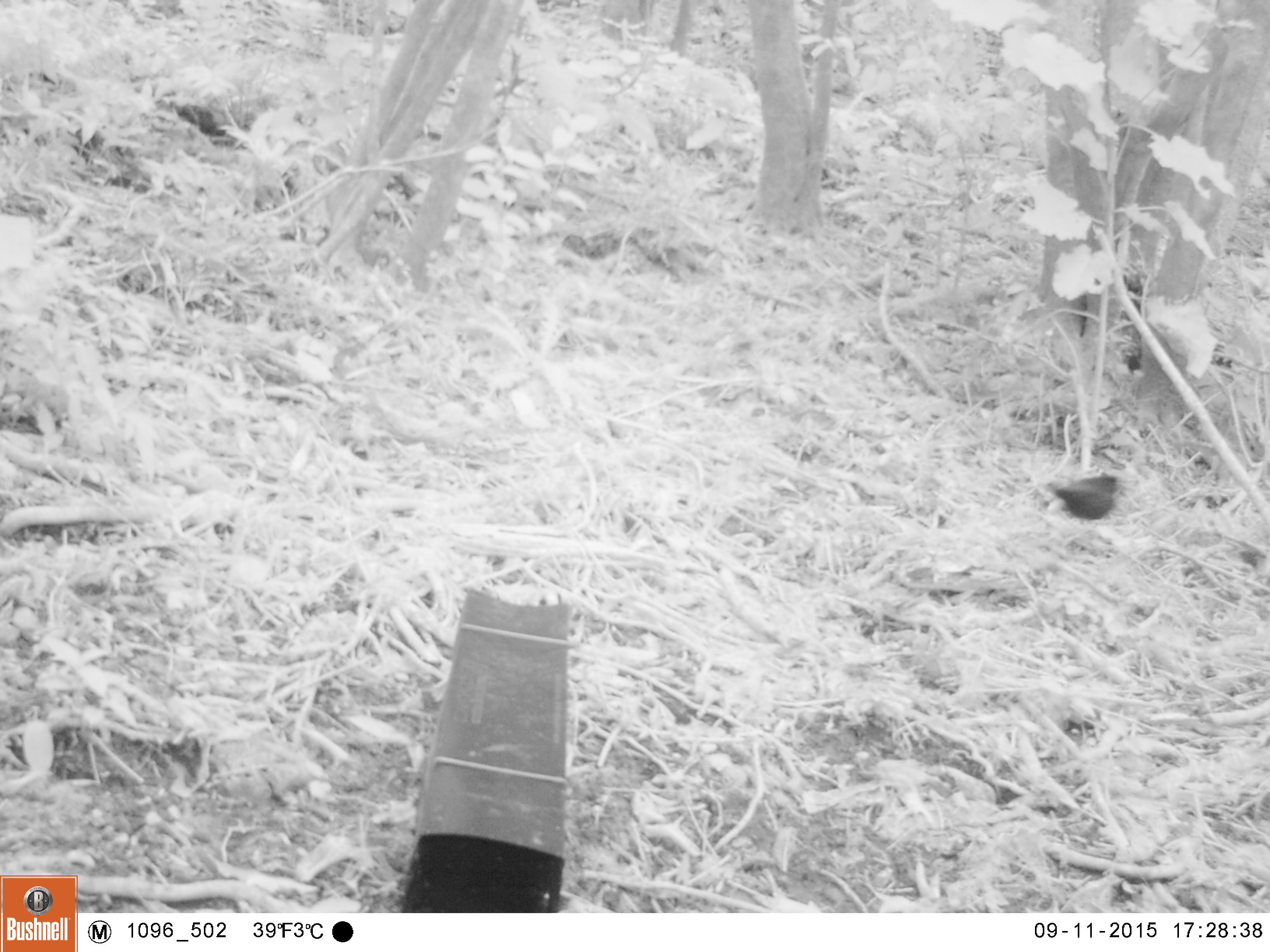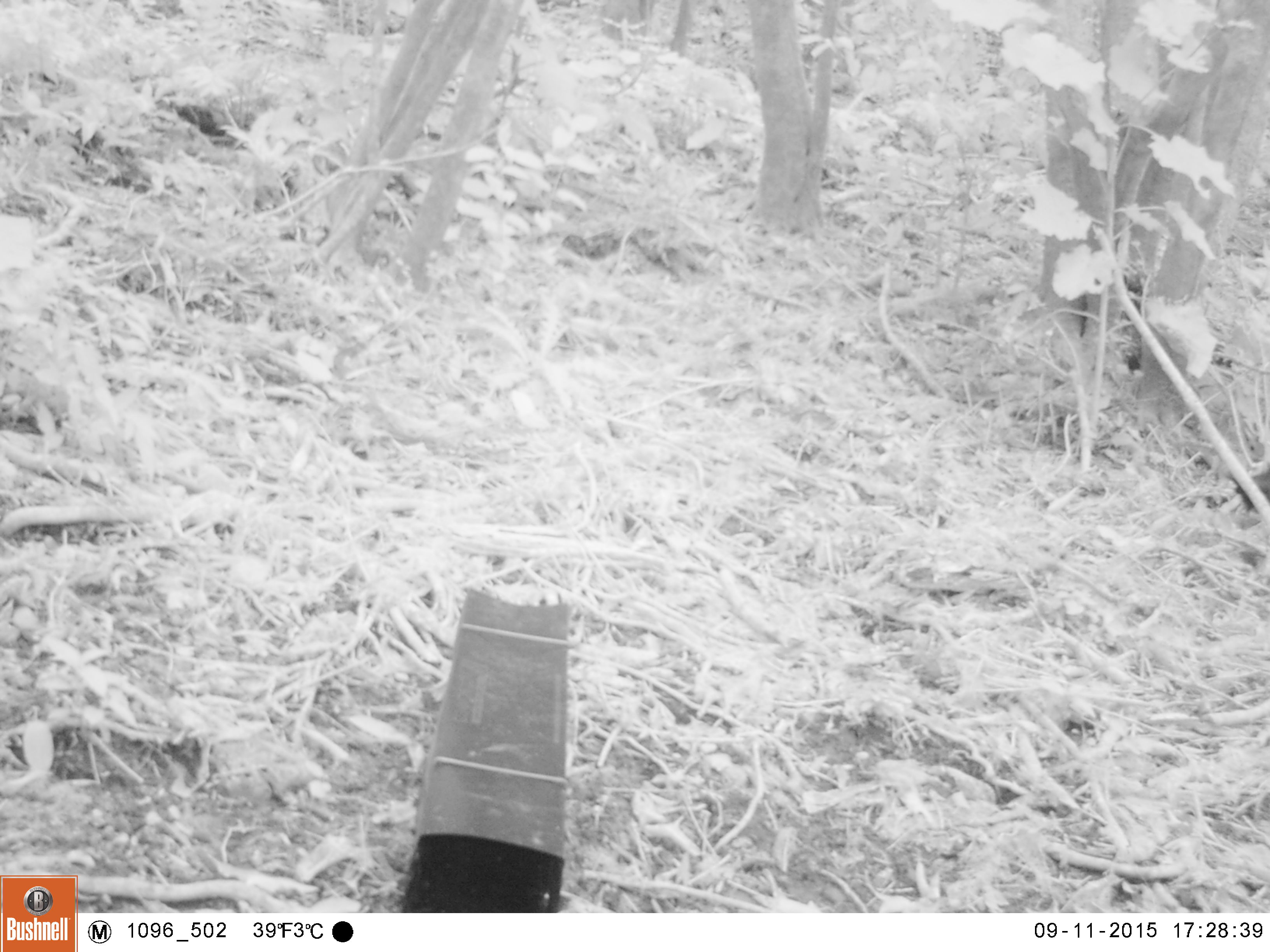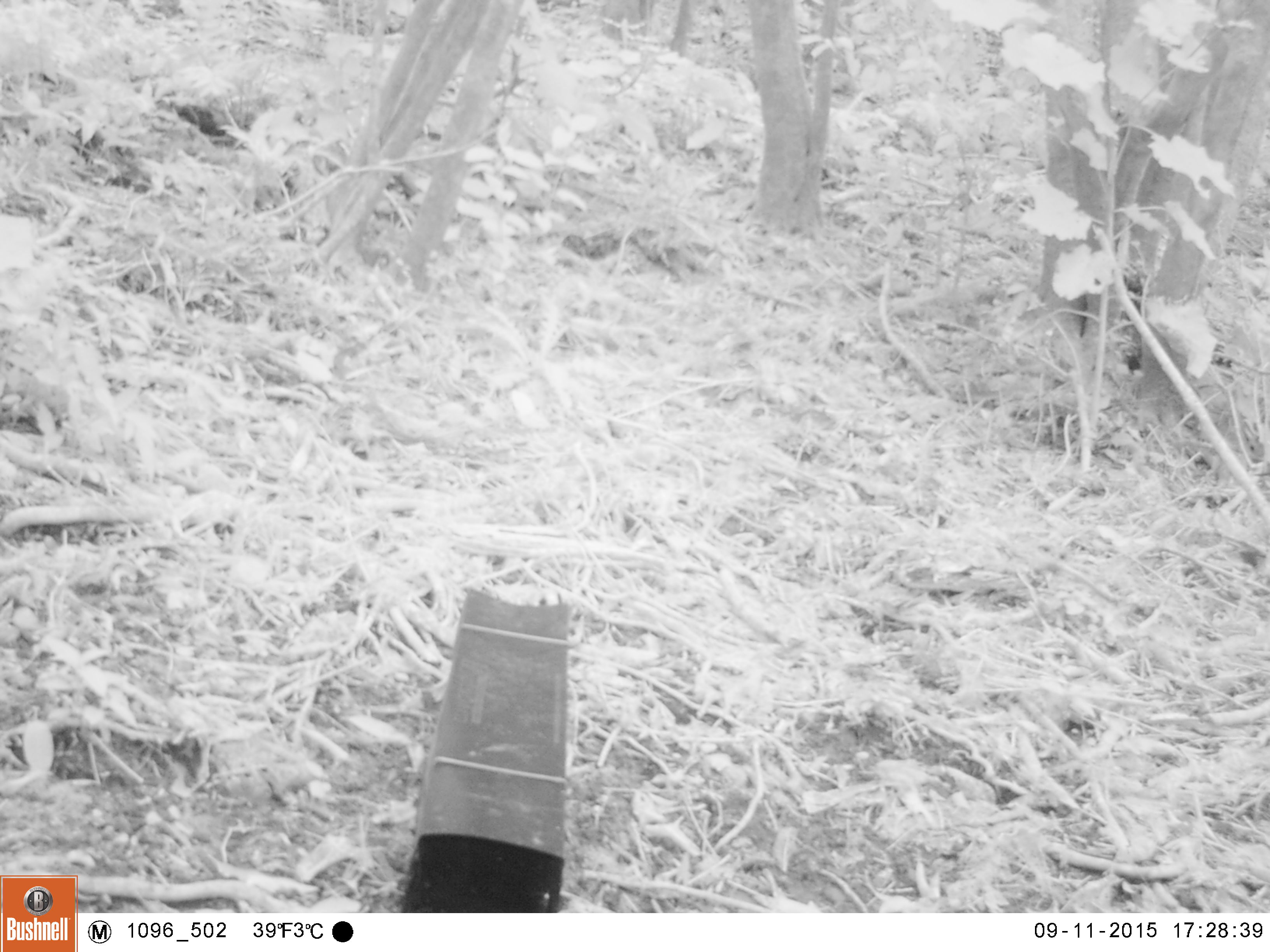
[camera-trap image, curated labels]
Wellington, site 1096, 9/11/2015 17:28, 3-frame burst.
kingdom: Animalia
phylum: Chordata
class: Aves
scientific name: Aves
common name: bird